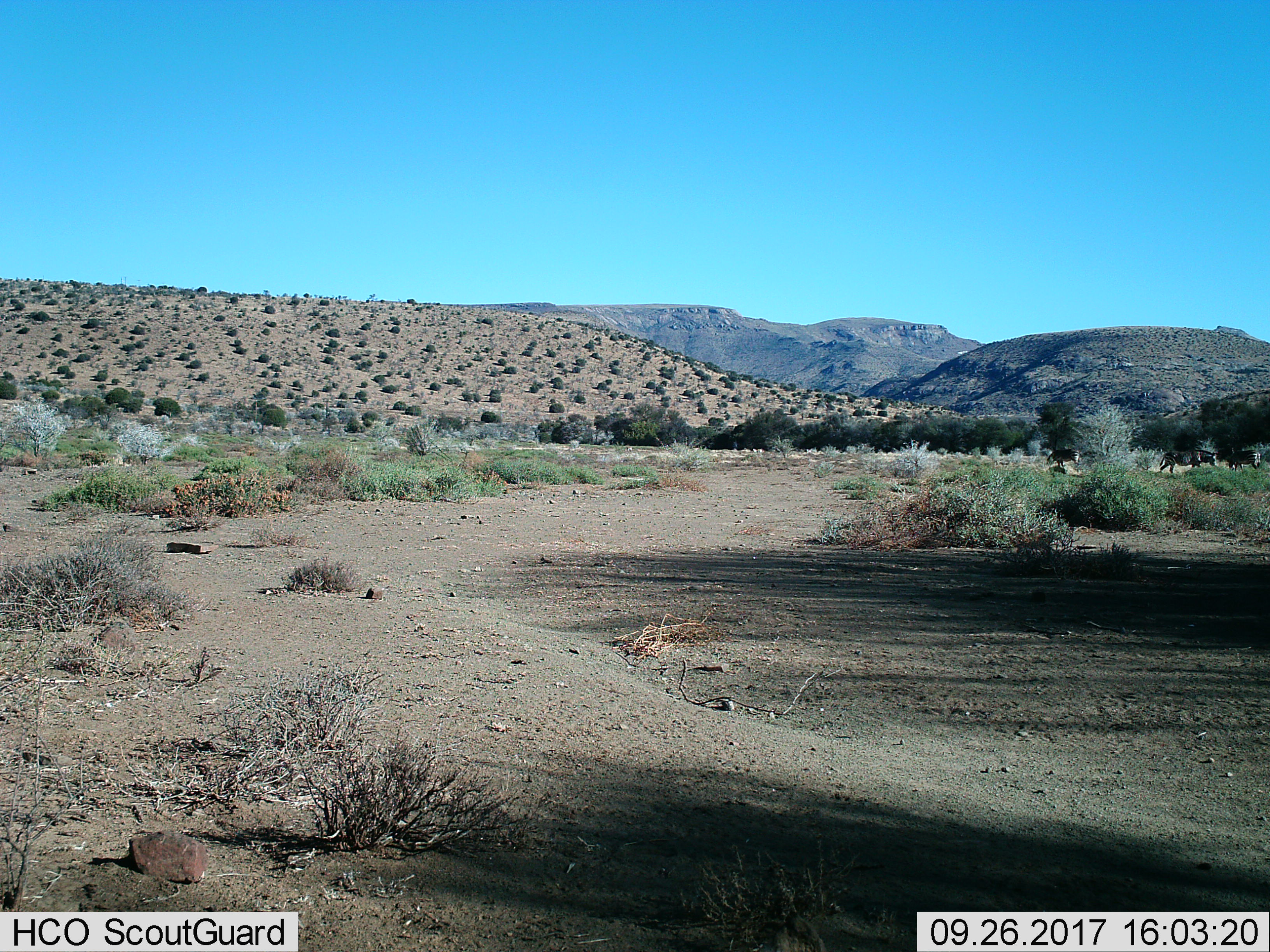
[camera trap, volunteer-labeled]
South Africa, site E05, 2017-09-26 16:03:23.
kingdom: Animalia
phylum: Chordata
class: Mammalia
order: Perissodactyla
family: Equidae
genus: Equus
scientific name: Equus zebra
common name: mountain zebra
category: zebramountain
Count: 4.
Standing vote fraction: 100%.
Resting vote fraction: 0%.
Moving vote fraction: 33%.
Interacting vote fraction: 0%.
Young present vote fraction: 0%.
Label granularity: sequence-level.